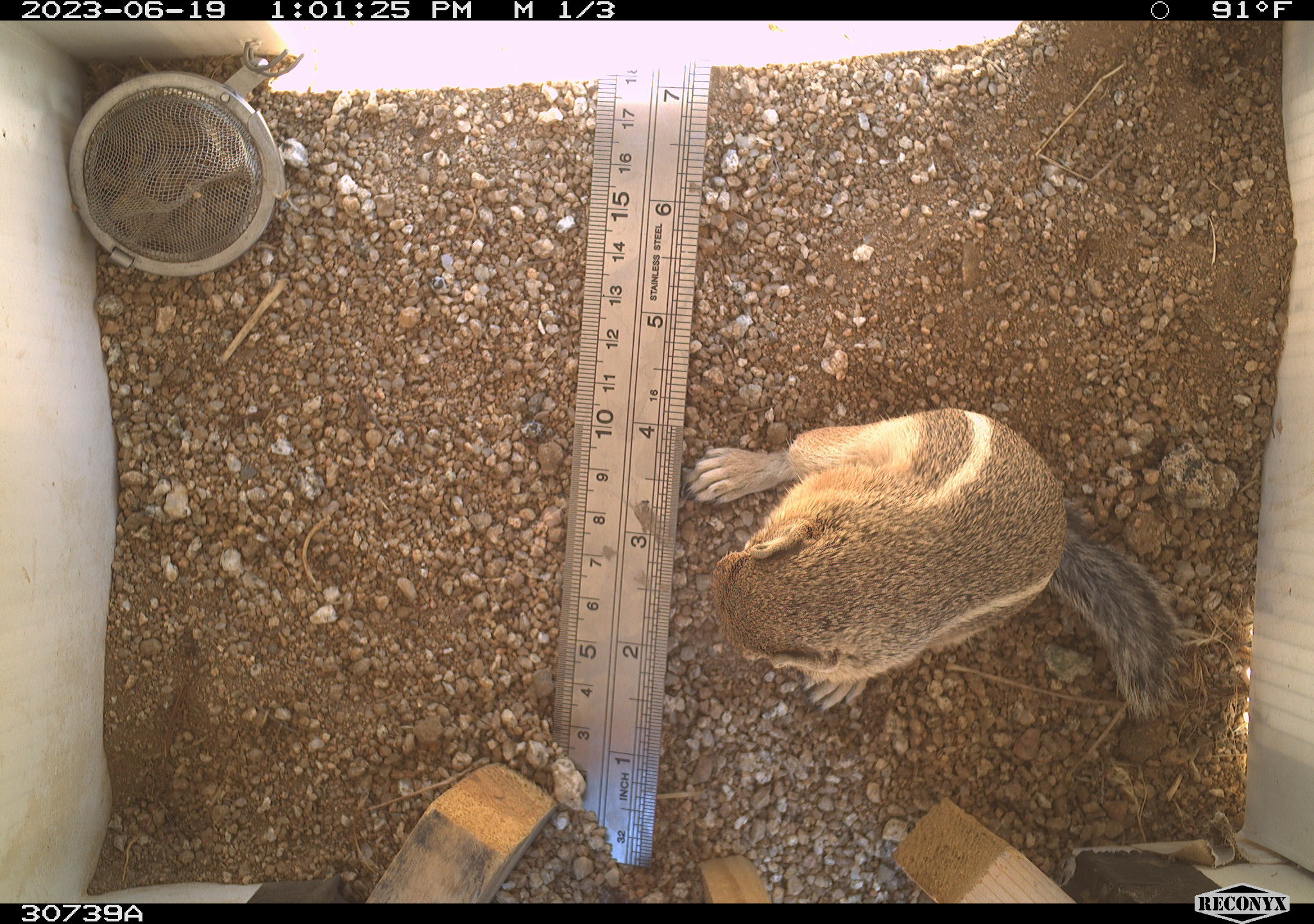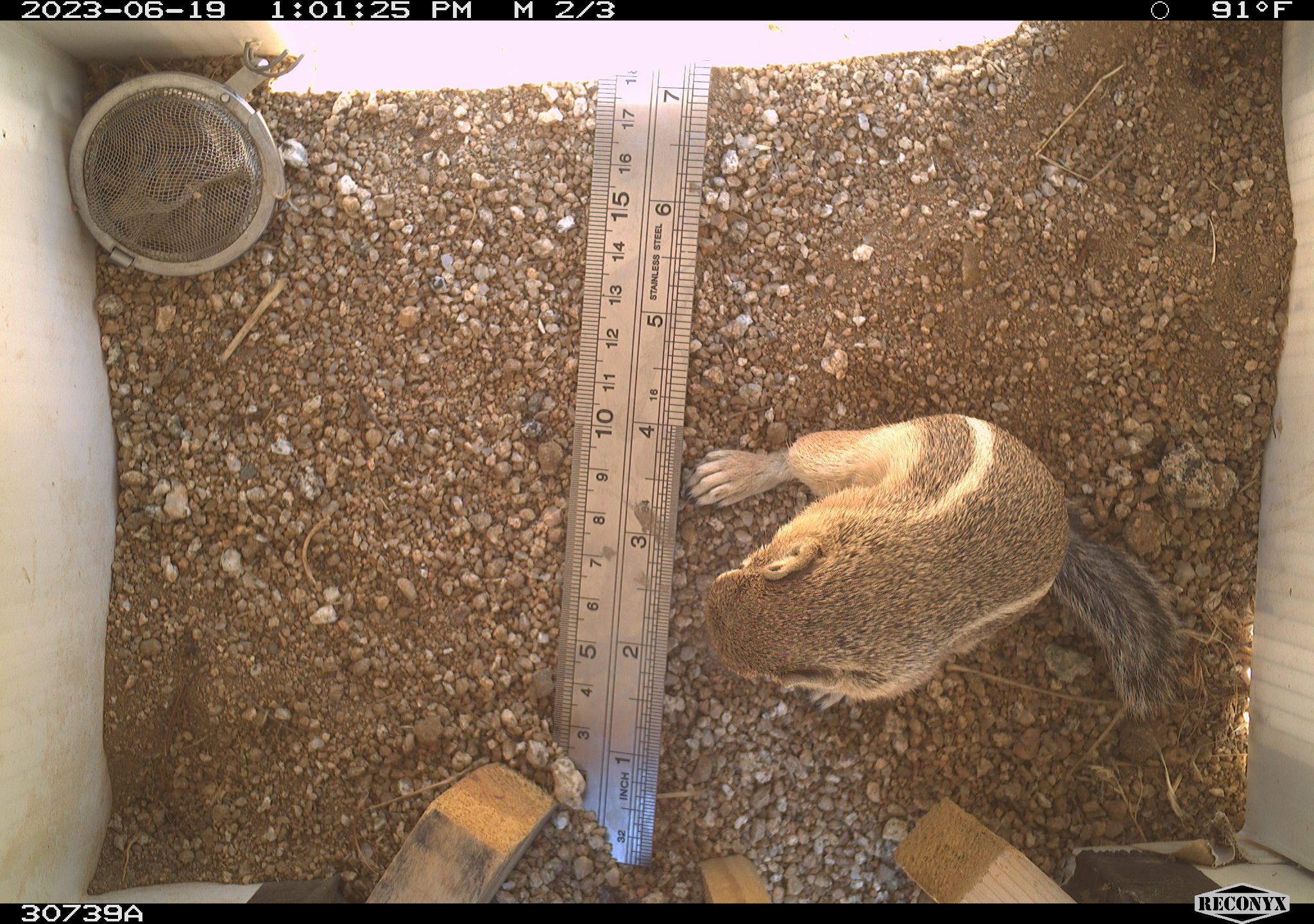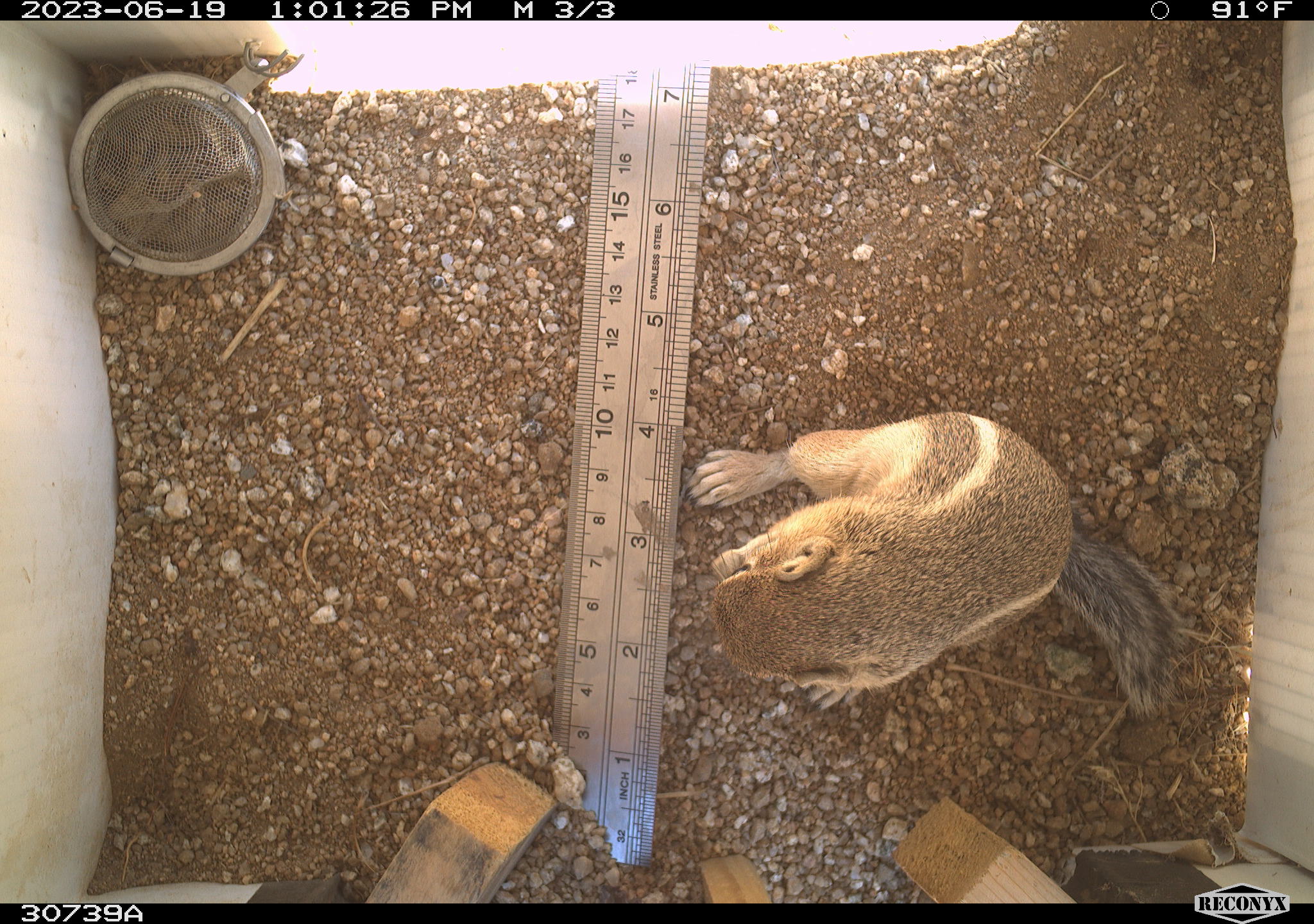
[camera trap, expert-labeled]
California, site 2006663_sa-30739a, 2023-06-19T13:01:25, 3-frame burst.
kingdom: Animalia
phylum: Chordata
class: Mammalia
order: Rodentia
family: Sciuridae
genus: Ammospermophilus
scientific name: Ammospermophilus leucurus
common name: white-tailed antelope squirrel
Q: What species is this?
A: White-tailed antelope squirrel (Ammospermophilus leucurus).